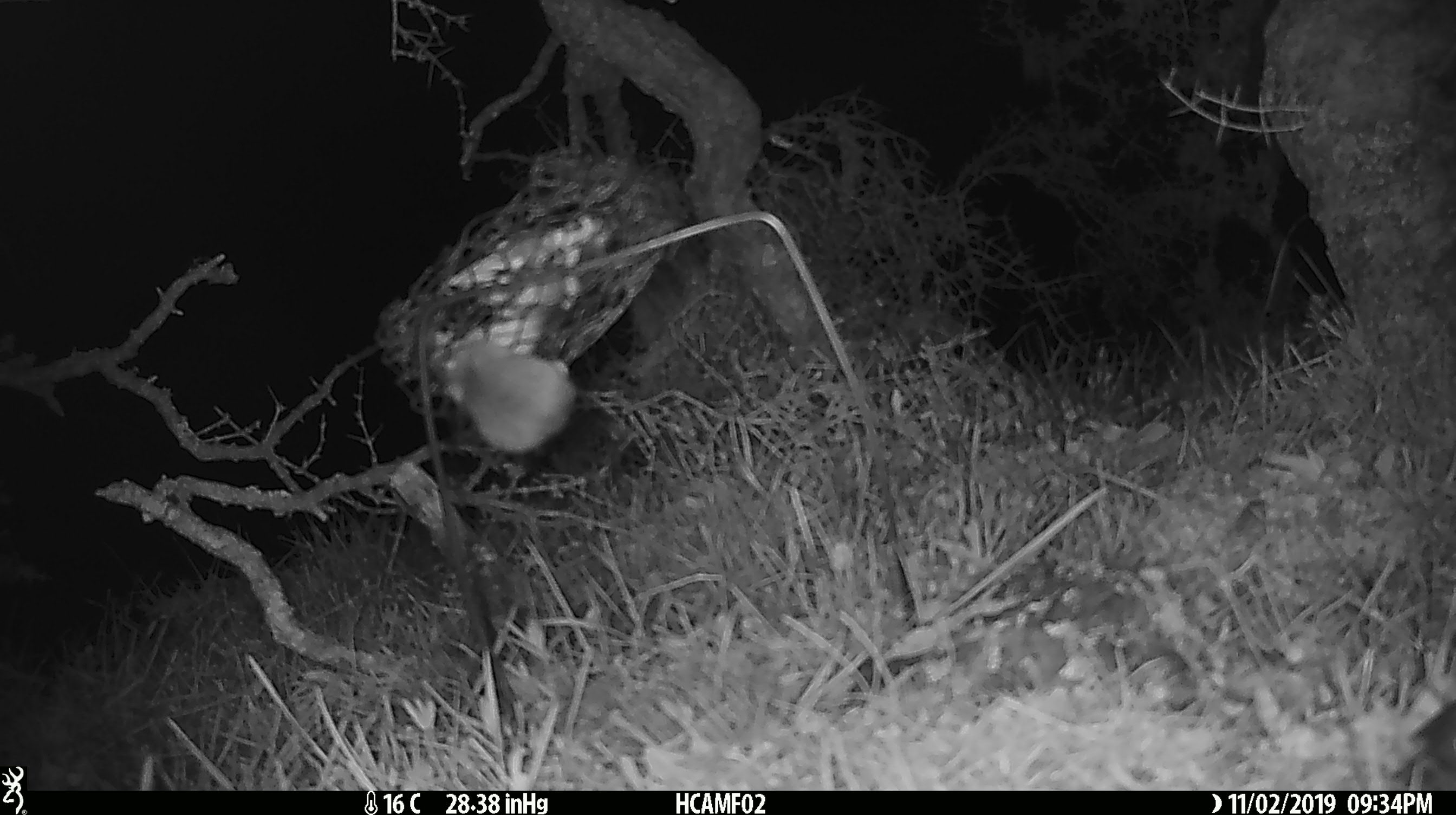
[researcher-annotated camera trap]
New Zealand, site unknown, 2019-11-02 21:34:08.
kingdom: Animalia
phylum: Chordata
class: Mammalia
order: Rodentia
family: Muridae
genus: Mus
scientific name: Mus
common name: mouse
Mouse (Mus).